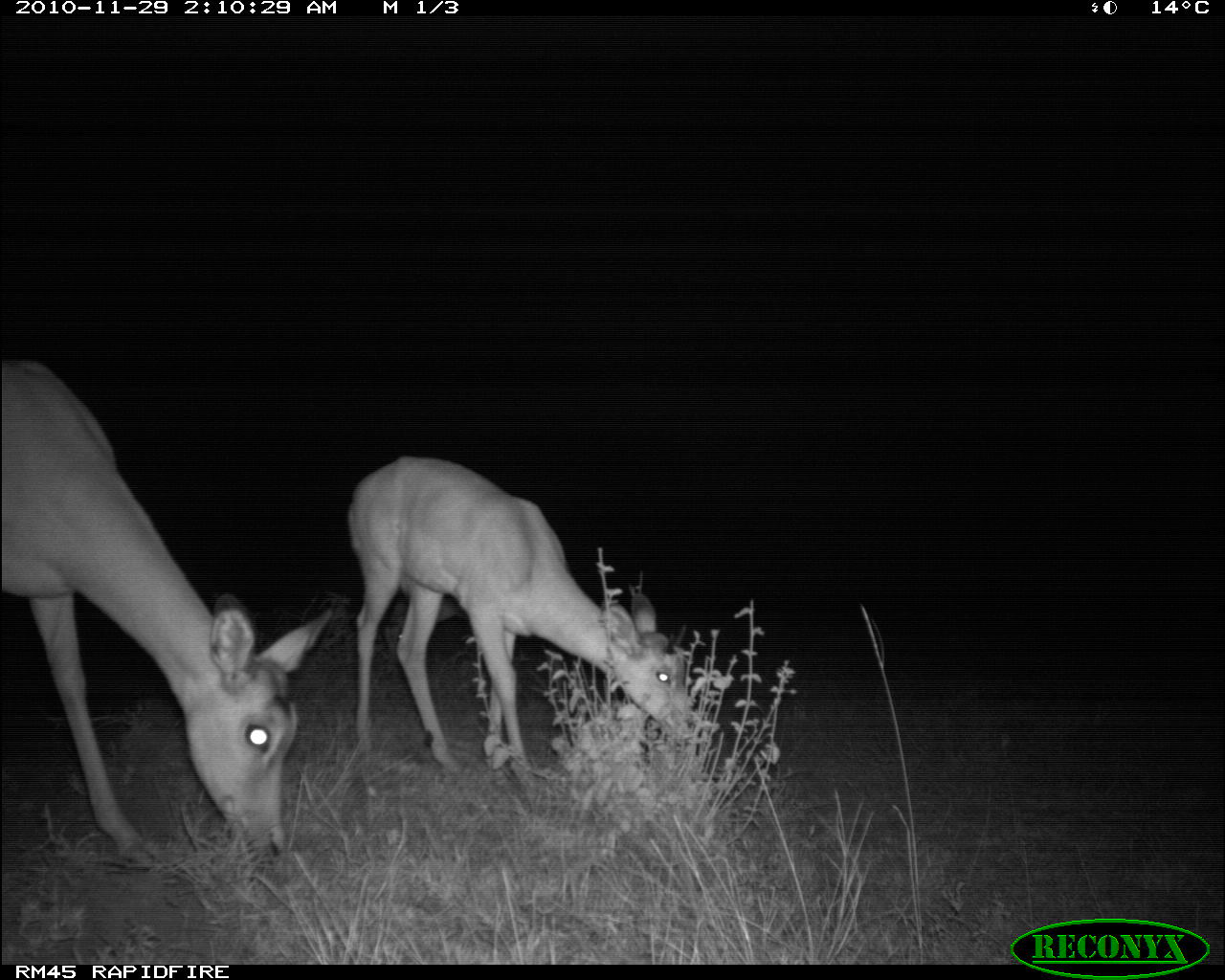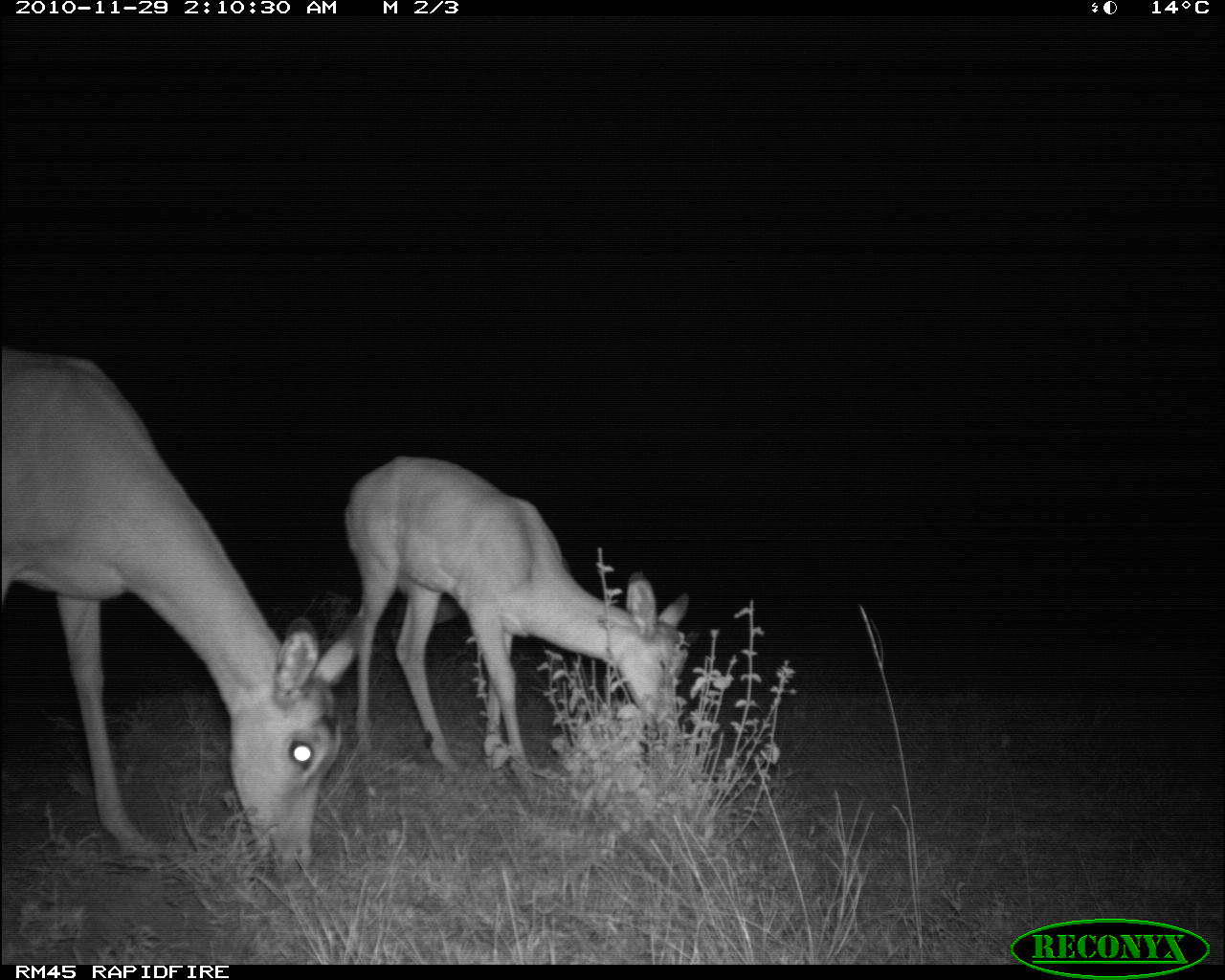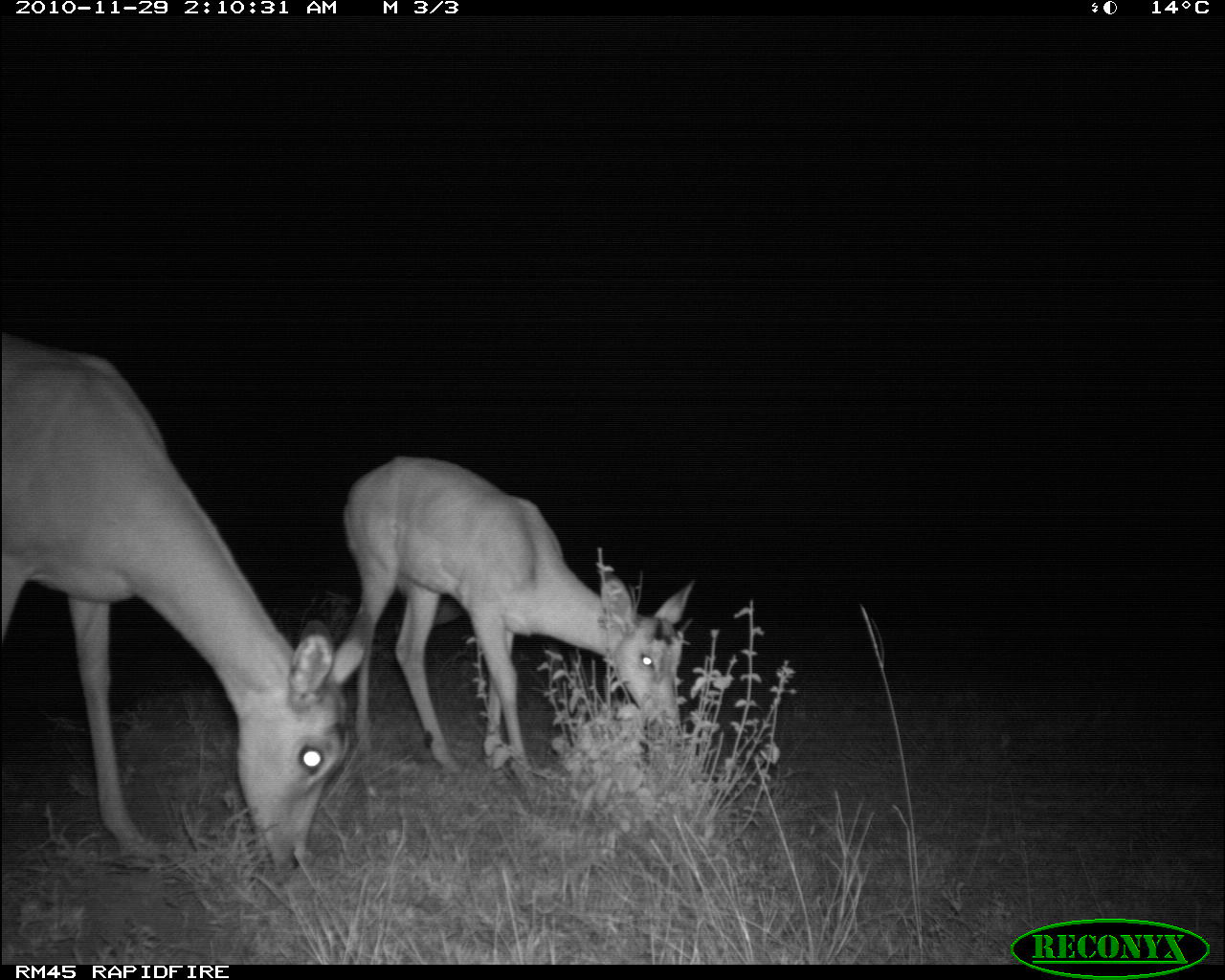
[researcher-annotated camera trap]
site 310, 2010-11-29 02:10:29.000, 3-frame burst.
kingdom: Animalia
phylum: Chordata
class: Mammalia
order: Artiodactyla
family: Bovidae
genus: Aepyceros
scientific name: Aepyceros melampus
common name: impala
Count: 3.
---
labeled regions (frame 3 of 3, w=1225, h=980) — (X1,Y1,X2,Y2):
aepyceros melampus: (0,329,372,874); (341,453,693,790)